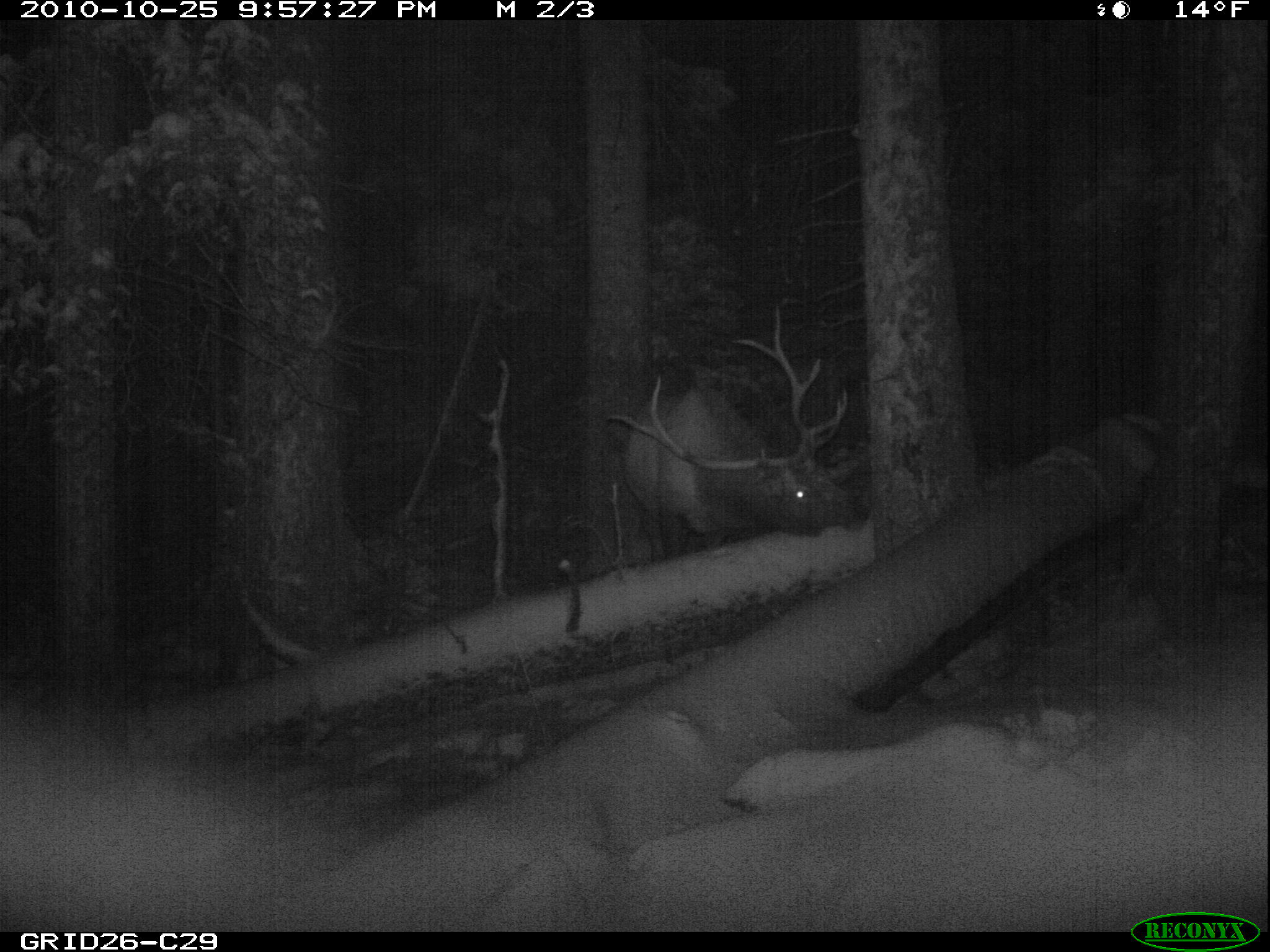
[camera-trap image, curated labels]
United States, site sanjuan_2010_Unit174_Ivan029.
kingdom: Animalia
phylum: Chordata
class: Mammalia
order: Artiodactyla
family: Cervidae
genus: Cervus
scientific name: Cervus elaphus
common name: red deer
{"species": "Cervus elaphus (red deer)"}